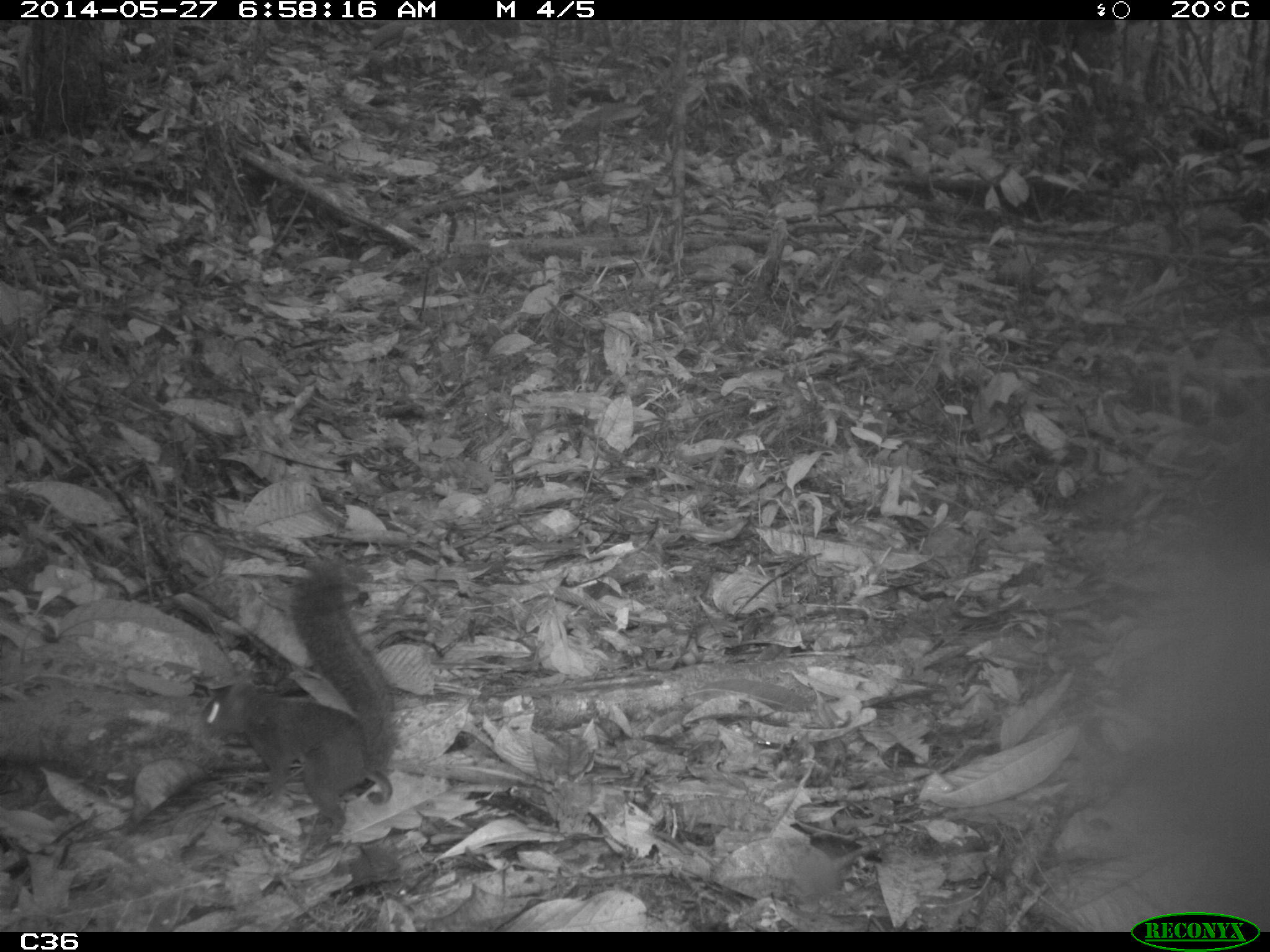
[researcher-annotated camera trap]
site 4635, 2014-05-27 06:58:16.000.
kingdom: Animalia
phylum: Chordata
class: Mammalia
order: Rodentia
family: Sciuridae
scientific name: Sciuridae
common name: squirrels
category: unknown squirrel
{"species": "unknown squirrel (squirrels) (Sciuridae)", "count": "1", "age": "adult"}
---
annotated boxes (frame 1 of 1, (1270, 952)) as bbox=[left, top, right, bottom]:
unknown squirrel: bbox=[200, 566, 397, 833]